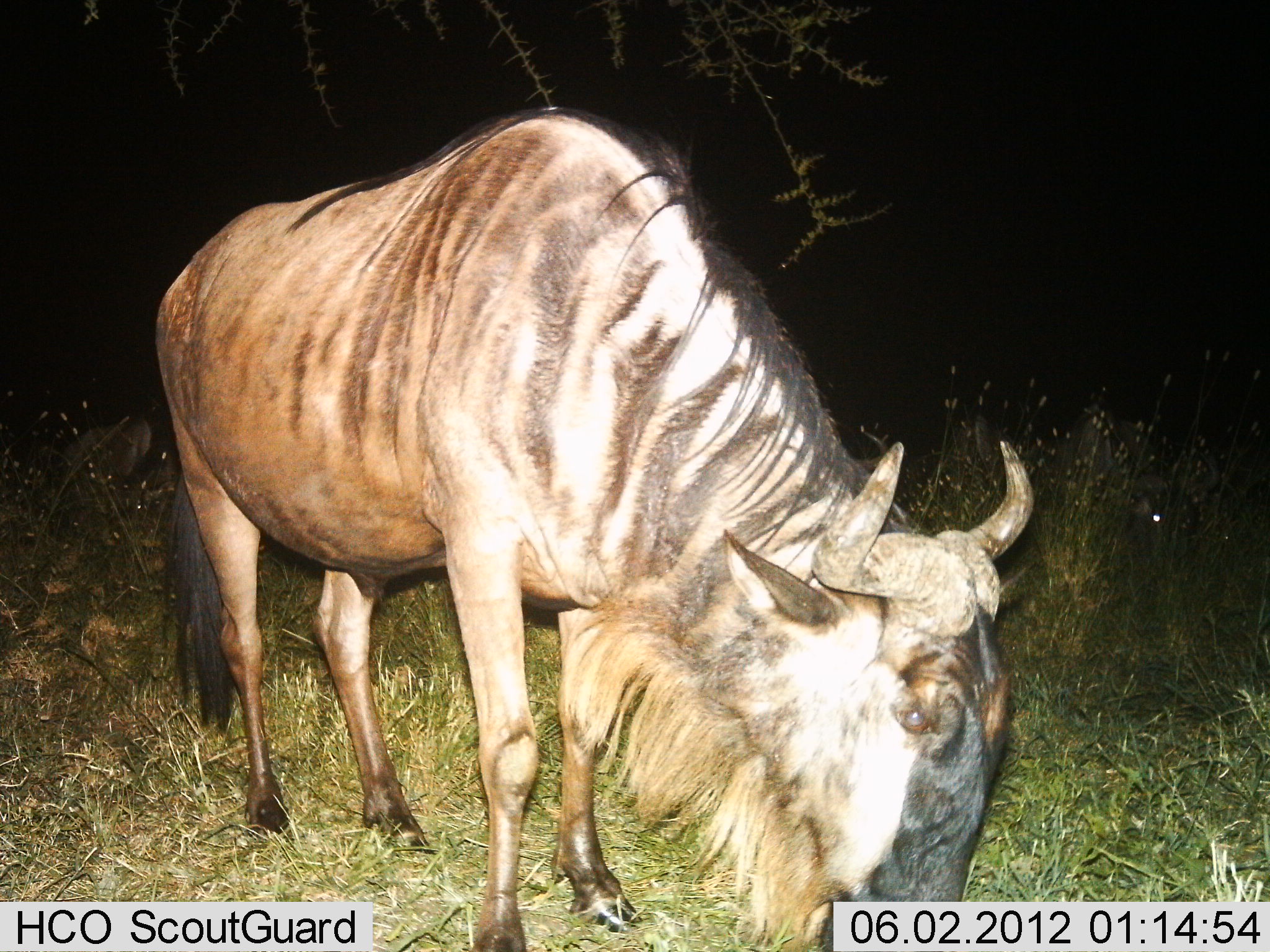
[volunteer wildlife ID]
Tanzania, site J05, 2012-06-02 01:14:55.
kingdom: Animalia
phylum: Chordata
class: Mammalia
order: Artiodactyla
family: Bovidae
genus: Connochaetes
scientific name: Connochaetes taurinus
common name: blue wildebeest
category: wildebeest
Wildebeest (blue wildebeest) (Connochaetes taurinus), count 1. Behavior (volunteer vote fractions): standing 27%, resting 9%, moving 0%, interacting 0%. Young present (vote fraction): 0%. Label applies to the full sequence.